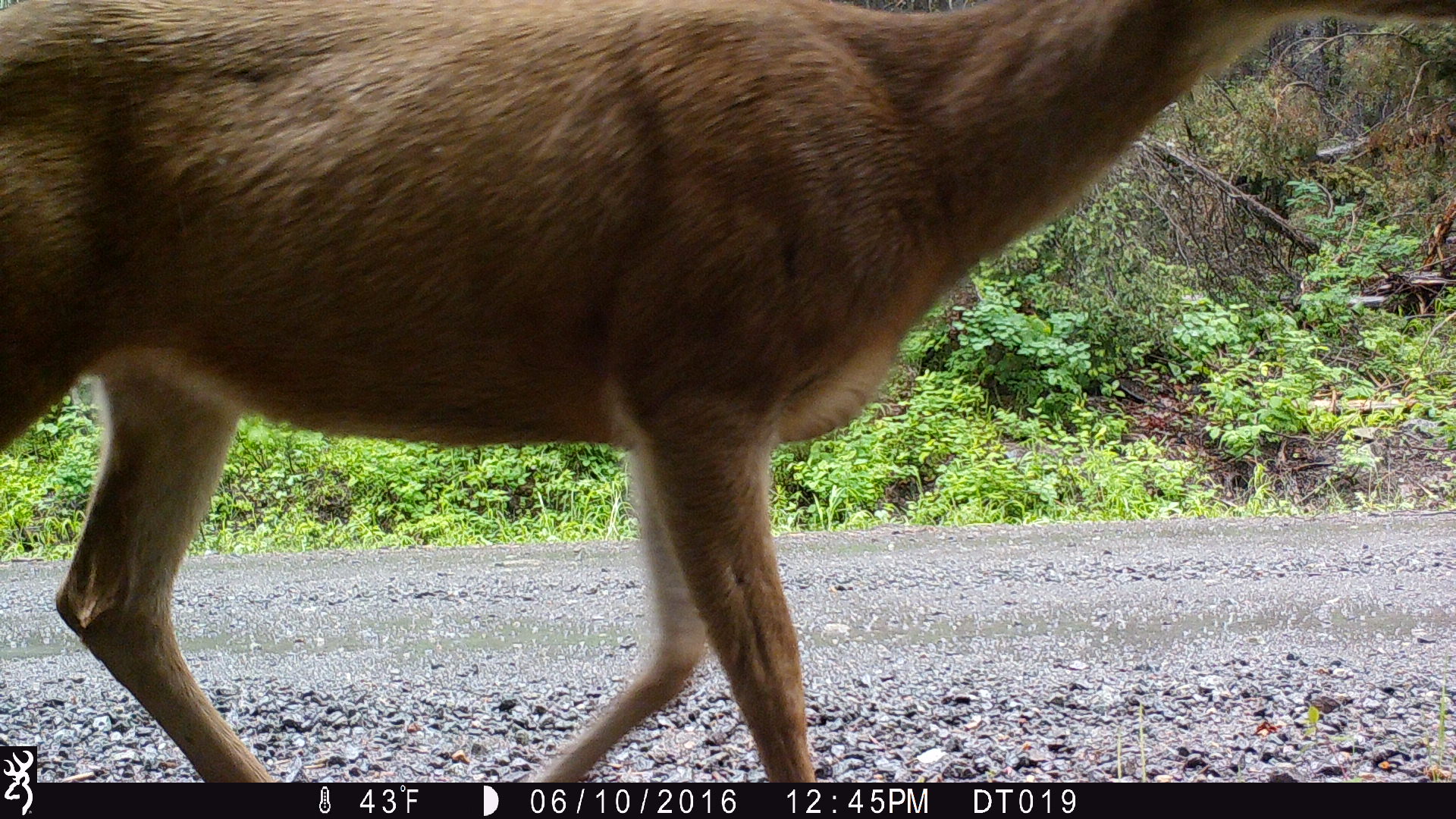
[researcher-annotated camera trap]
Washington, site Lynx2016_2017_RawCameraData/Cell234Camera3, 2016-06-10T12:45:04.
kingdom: Animalia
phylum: Chordata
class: Mammalia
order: Artiodactyla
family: Cervidae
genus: Odocoileus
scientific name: Odocoileus hemionus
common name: mule deer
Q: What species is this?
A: Odocoileus hemionus (mule deer).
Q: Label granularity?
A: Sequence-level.